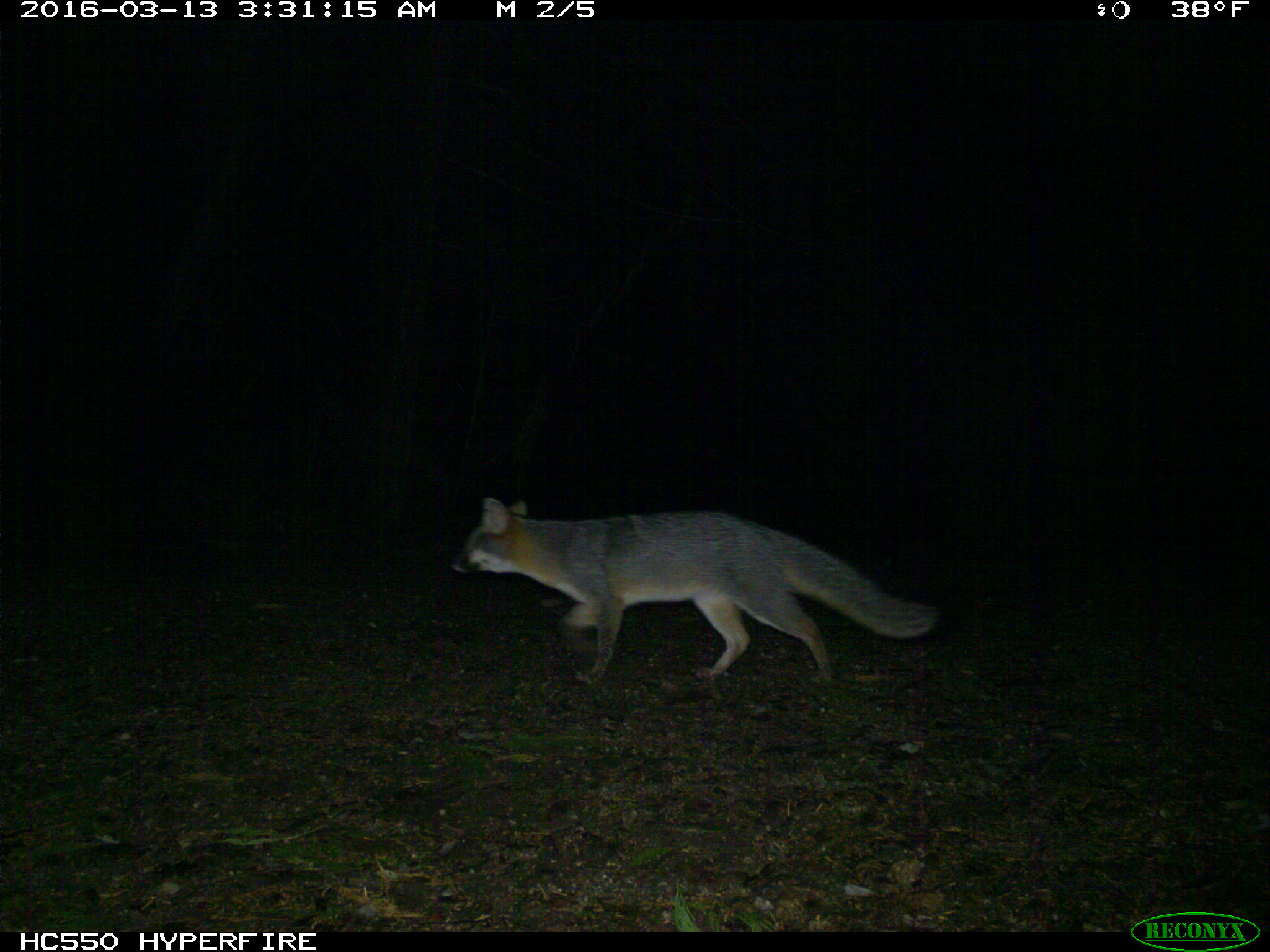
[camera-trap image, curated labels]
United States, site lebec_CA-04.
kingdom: Animalia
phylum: Chordata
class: Mammalia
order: Carnivora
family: Canidae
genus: Urocyon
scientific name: Urocyon cinereoargenteus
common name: gray fox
Urocyon cinereoargenteus (gray fox).